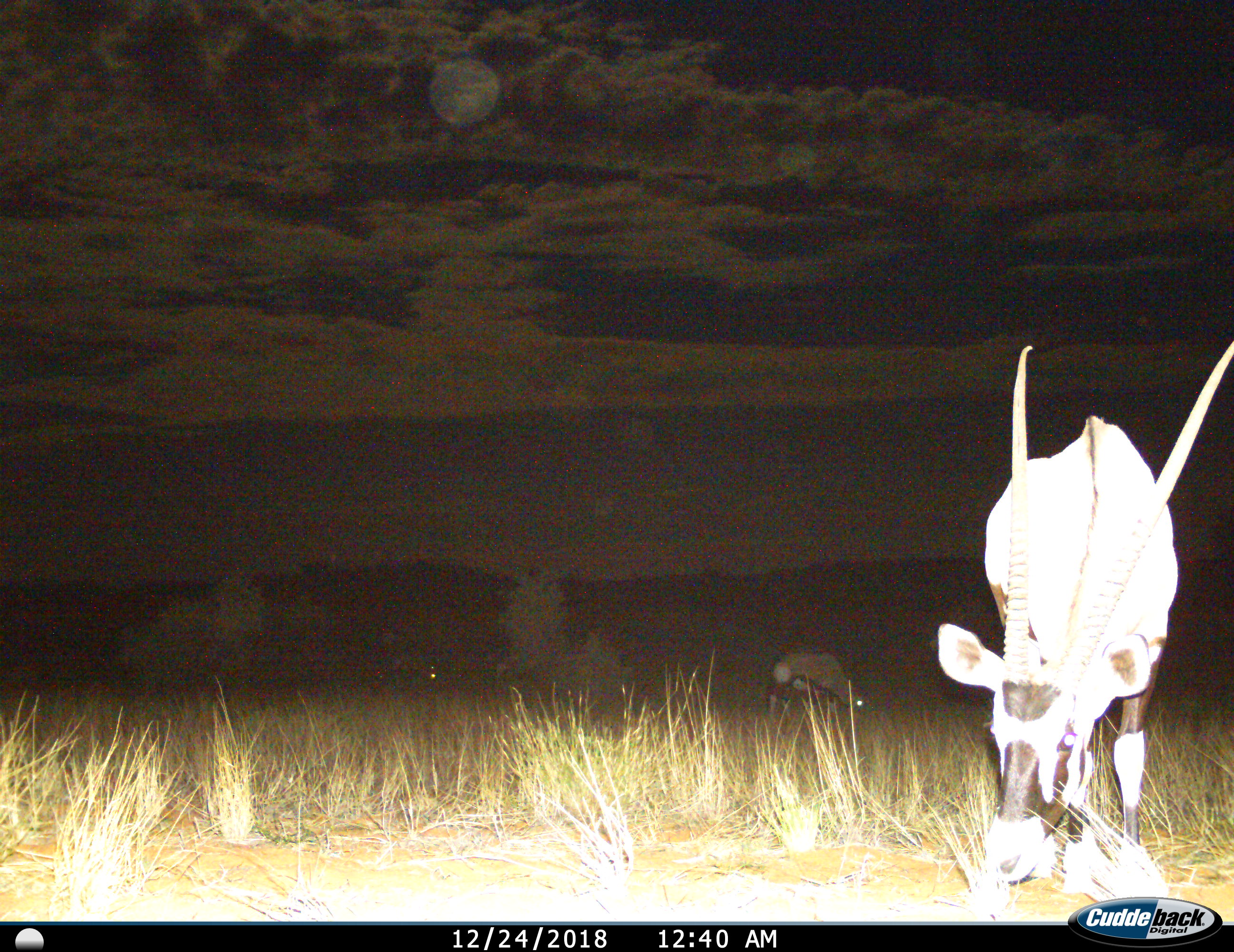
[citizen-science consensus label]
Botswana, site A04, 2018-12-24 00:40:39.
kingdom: Animalia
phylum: Chordata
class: Mammalia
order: Artiodactyla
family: Bovidae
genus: Oryx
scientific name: Oryx gazella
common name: gemsbok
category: gemsbokoryx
Gemsbokoryx (gemsbok) (Oryx gazella), count 3. Behavior (volunteer vote fractions): standing 50%, resting 0%, moving 0%, interacting 0%. Young present (vote fraction): 10%. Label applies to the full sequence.